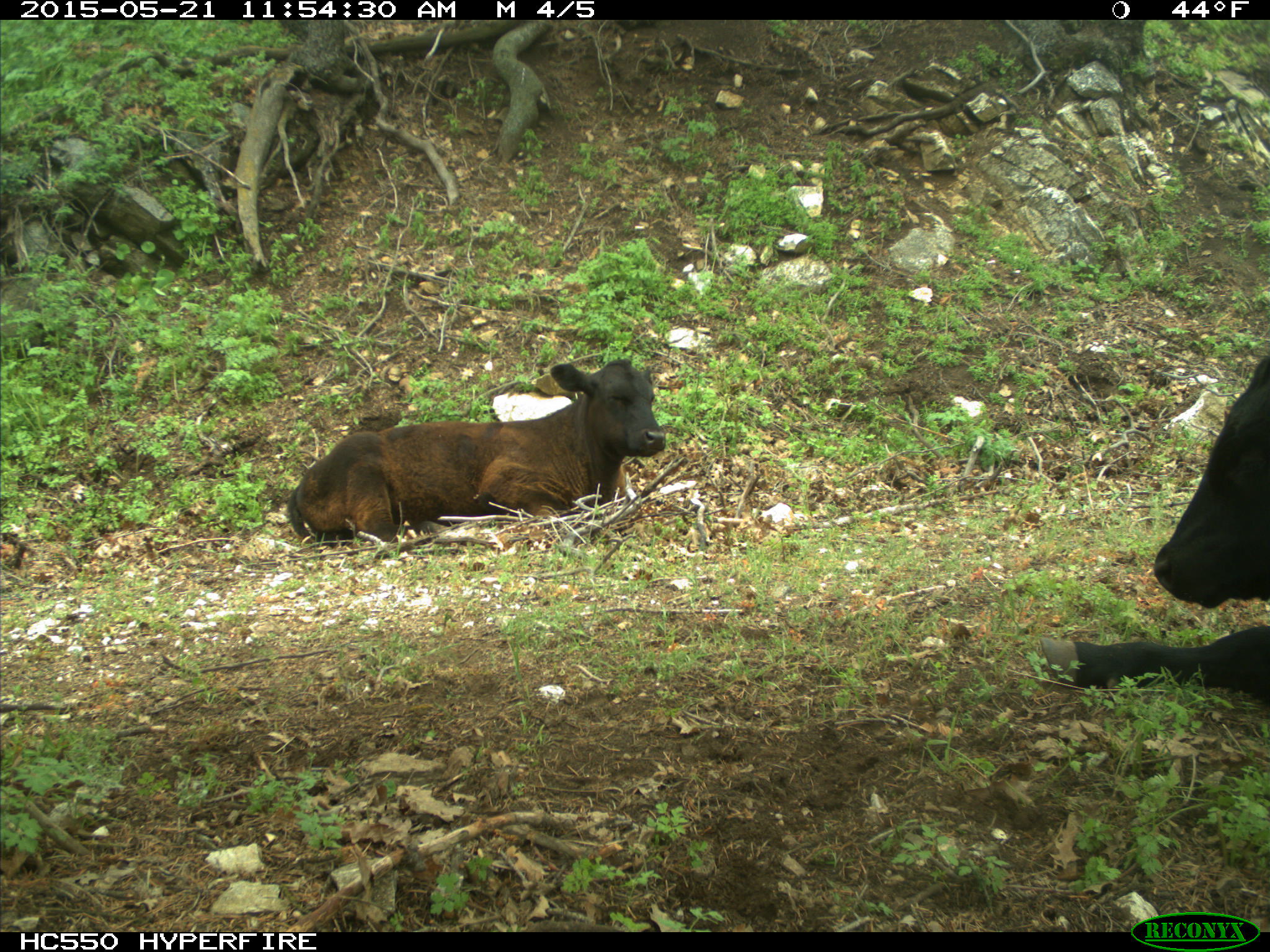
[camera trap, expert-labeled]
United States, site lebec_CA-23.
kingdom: Animalia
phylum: Chordata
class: Mammalia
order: Artiodactyla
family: Bovidae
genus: Bos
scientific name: Bos taurus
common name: domestic cow